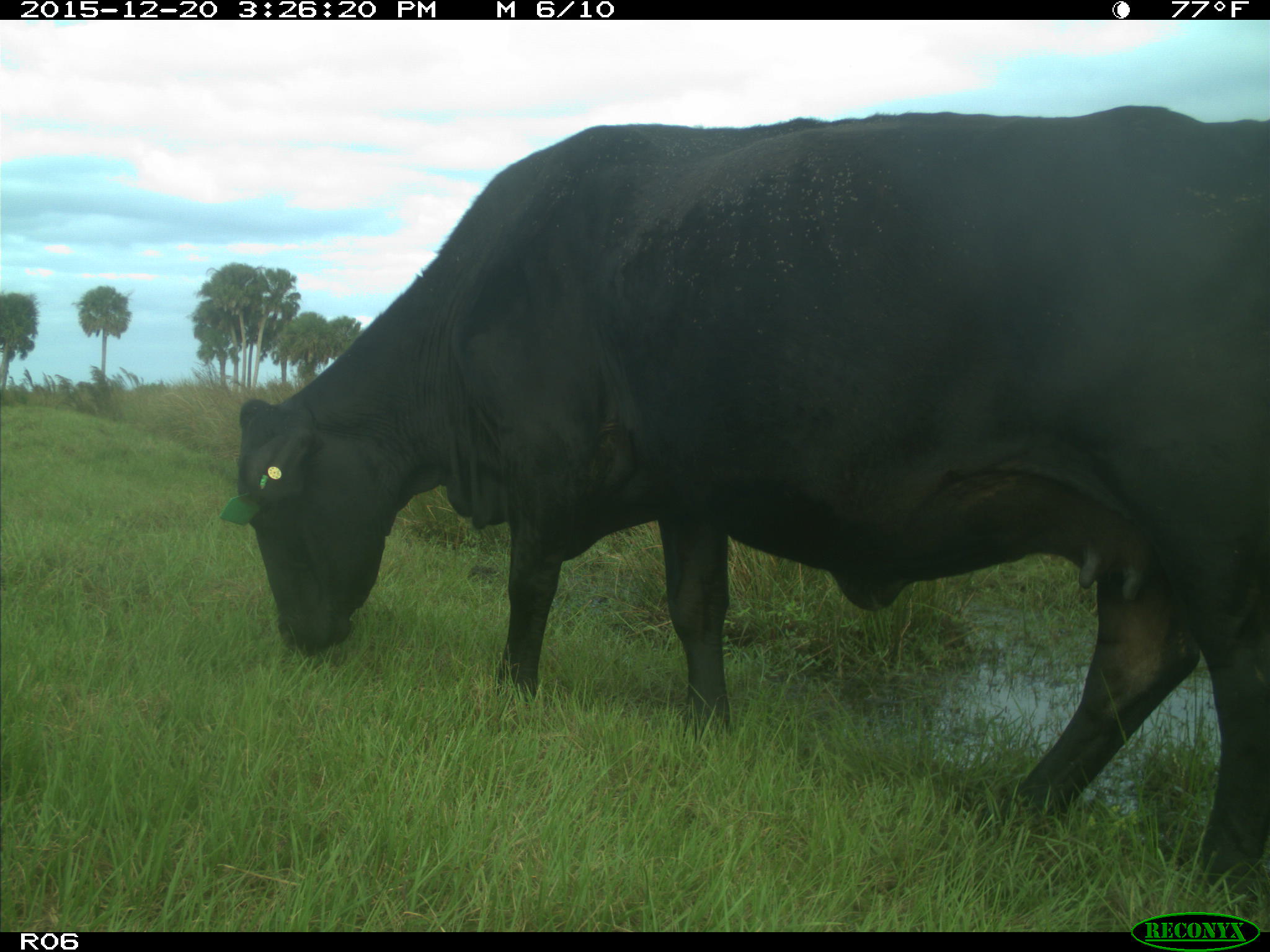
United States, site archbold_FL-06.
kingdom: Animalia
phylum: Chordata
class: Mammalia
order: Artiodactyla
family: Bovidae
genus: Bos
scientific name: Bos taurus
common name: domestic cow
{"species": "Bos taurus (domestic cow)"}